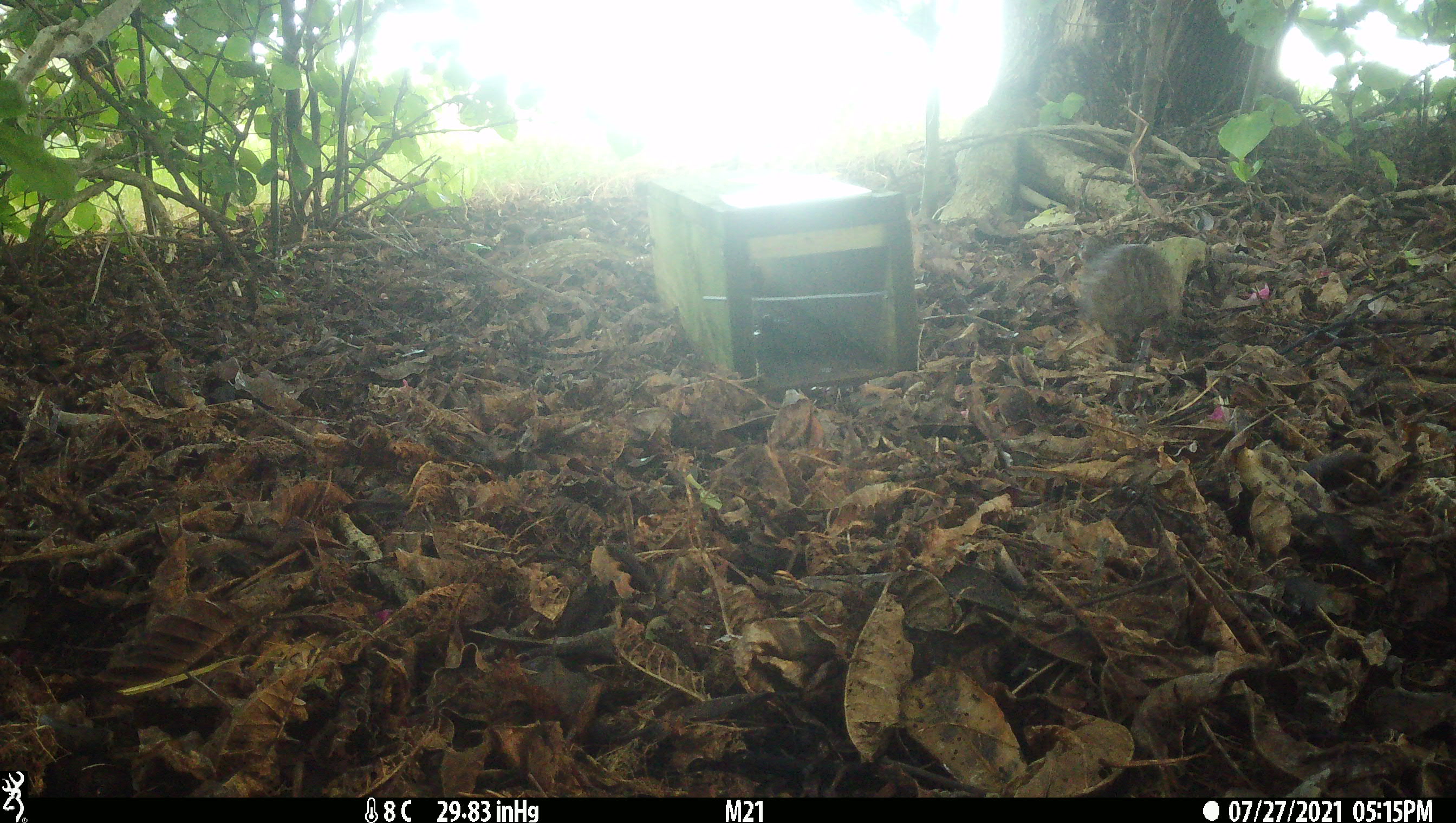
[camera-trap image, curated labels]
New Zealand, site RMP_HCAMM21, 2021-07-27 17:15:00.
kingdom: Animalia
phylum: Chordata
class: Aves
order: Galliformes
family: Phasianidae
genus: Synoicus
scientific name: Synoicus ypsilophorus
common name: brown quail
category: quail brown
Quail brown (brown quail) (Synoicus ypsilophorus).